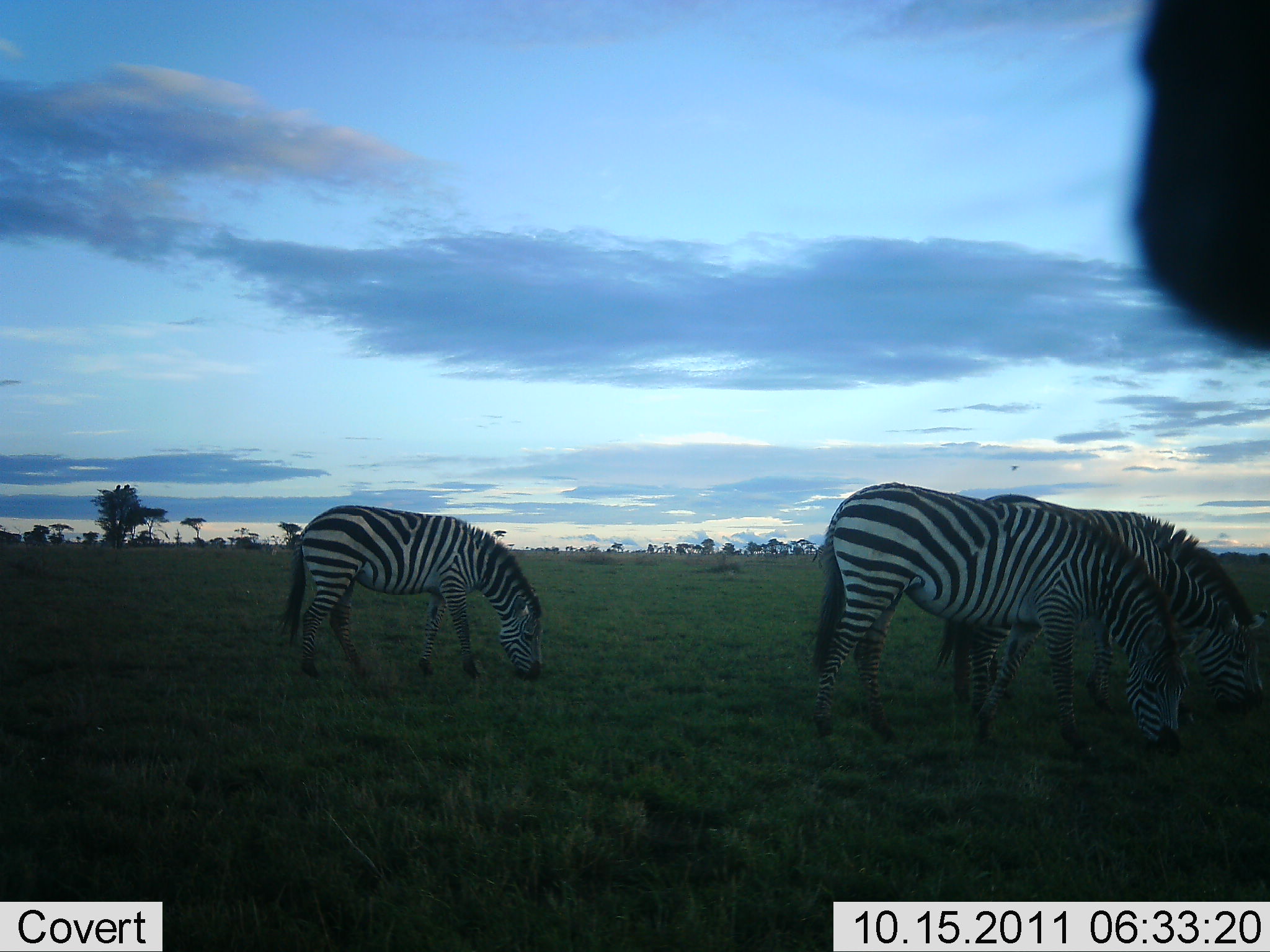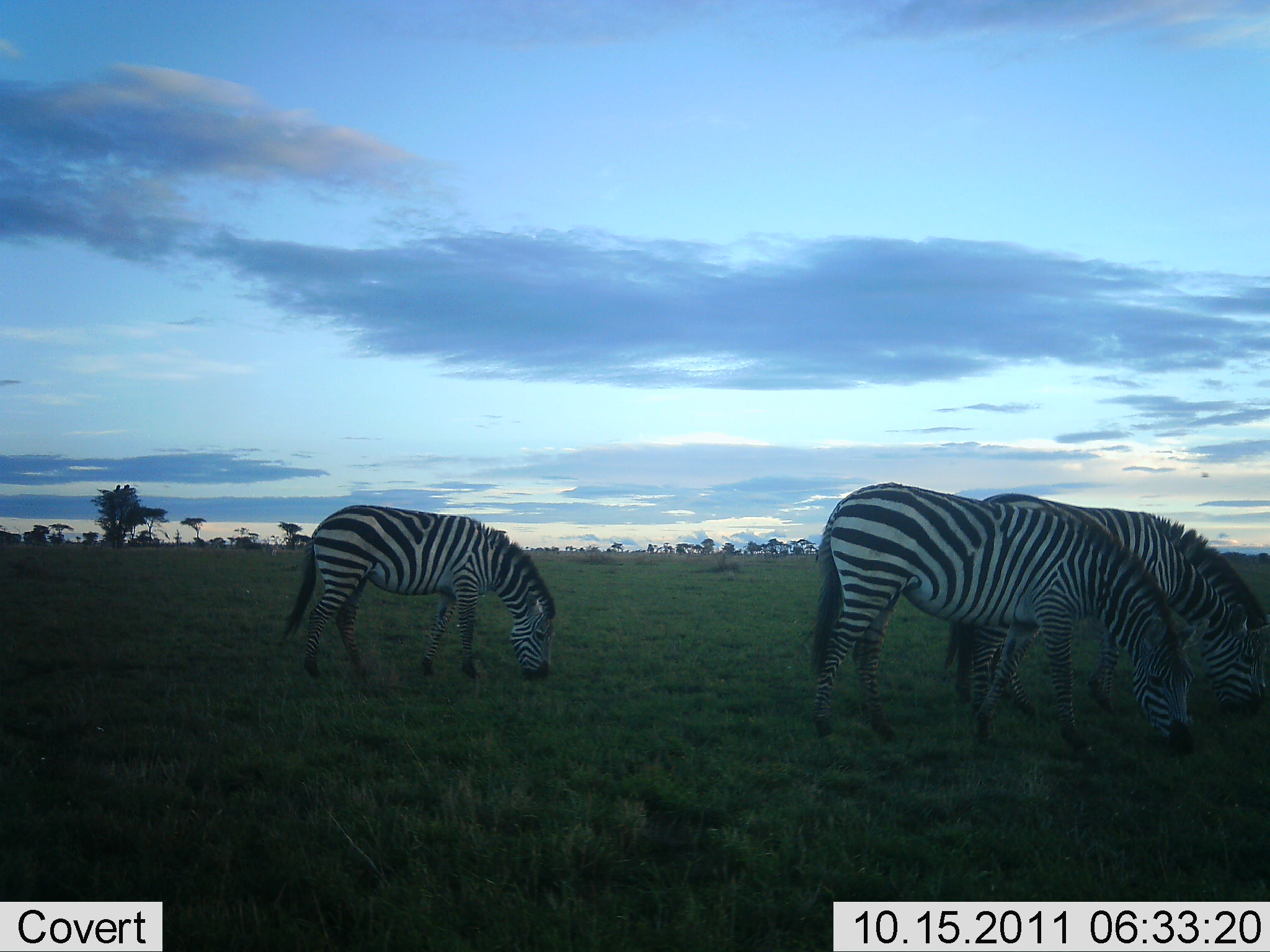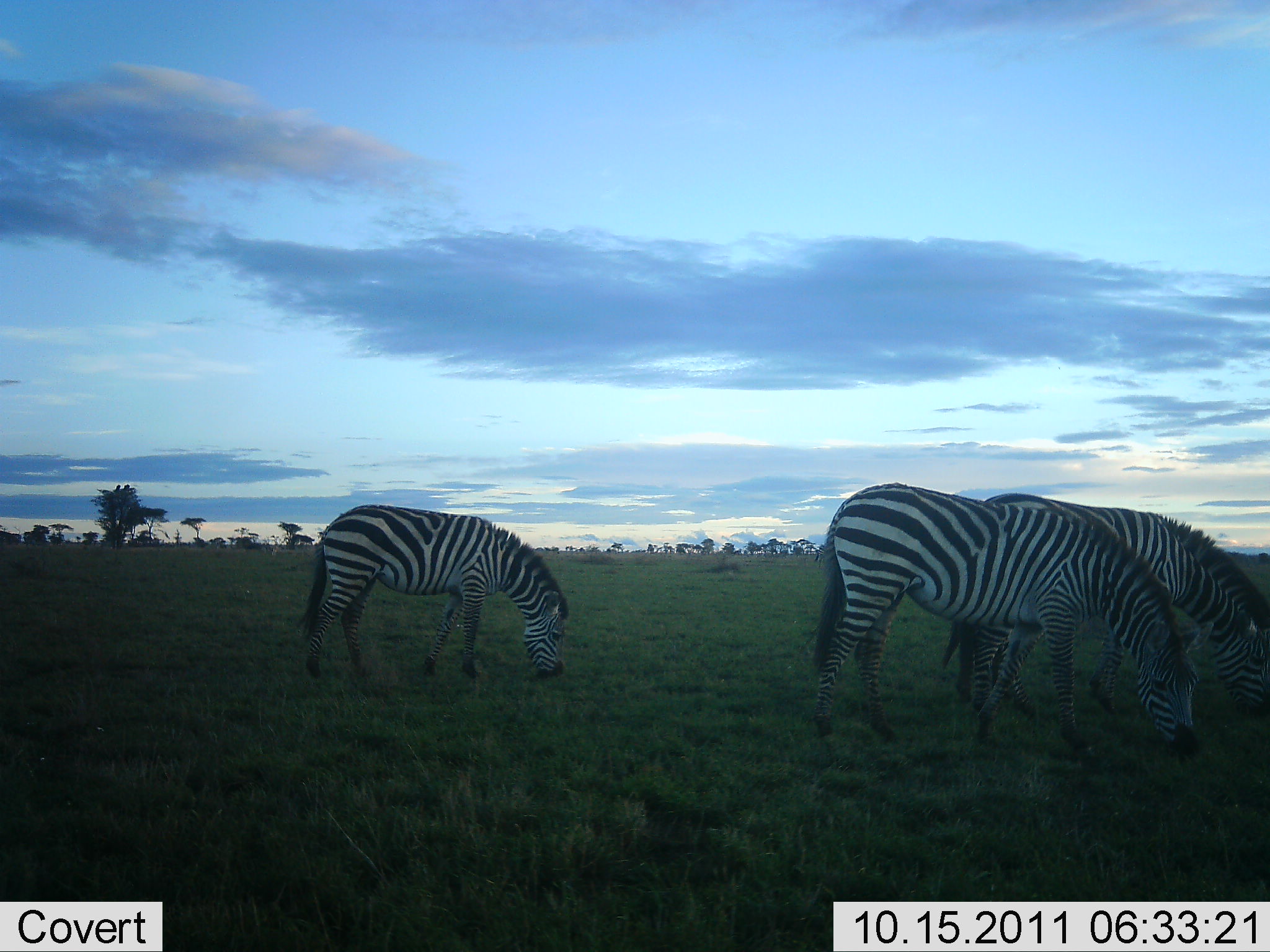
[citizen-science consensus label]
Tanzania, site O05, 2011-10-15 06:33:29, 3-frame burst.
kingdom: Animalia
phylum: Chordata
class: Mammalia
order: Perissodactyla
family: Equidae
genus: Equus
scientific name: Equus quagga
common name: plains zebra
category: zebra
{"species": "zebra (plains zebra) (Equus quagga)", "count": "3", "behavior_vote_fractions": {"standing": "21%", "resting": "0%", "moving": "7%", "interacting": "7%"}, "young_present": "0%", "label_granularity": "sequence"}